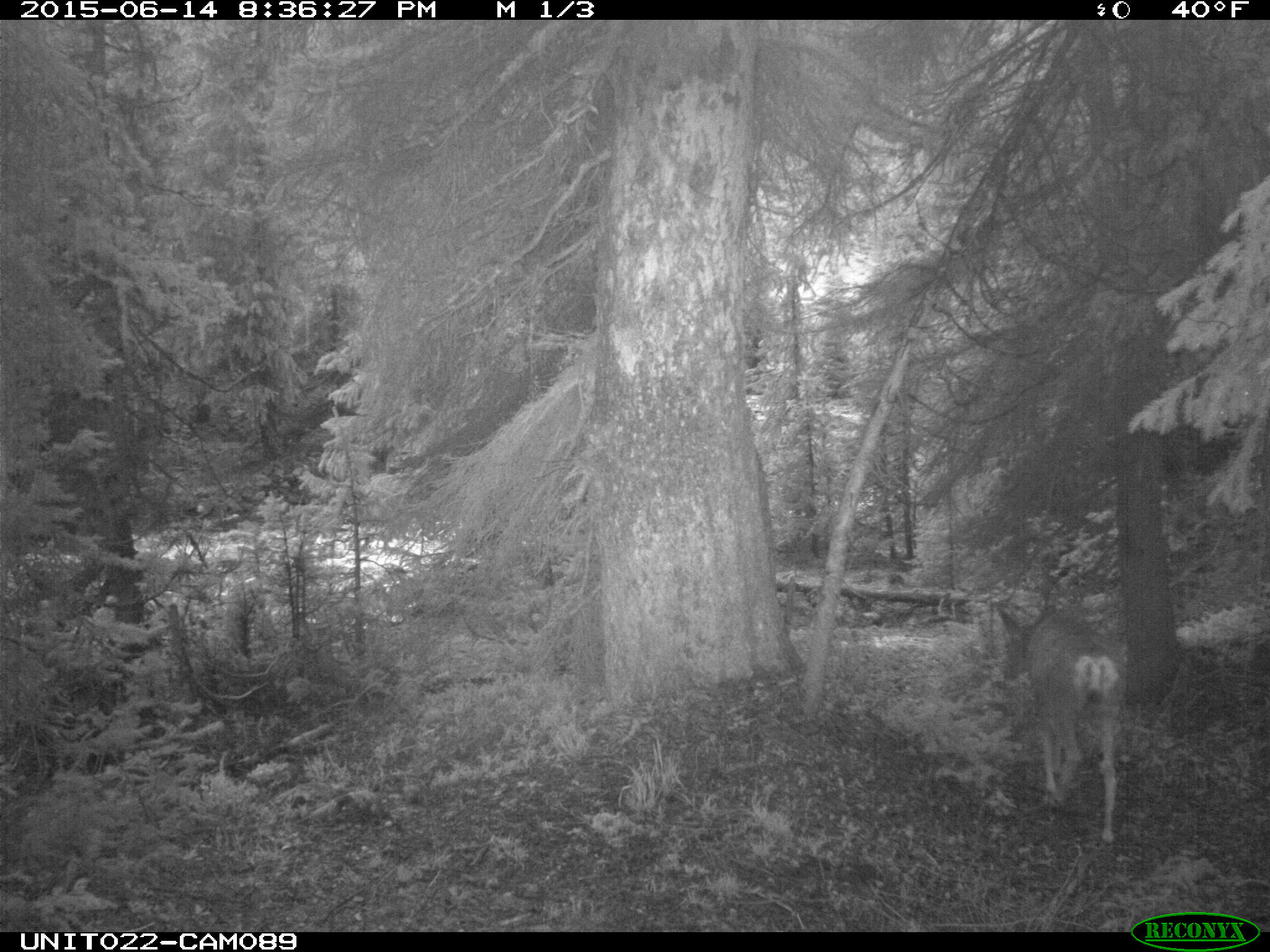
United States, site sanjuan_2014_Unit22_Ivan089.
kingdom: Animalia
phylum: Chordata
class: Mammalia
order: Artiodactyla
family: Cervidae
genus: Odocoileus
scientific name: Odocoileus hemionus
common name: mule deer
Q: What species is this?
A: Odocoileus hemionus (mule deer).